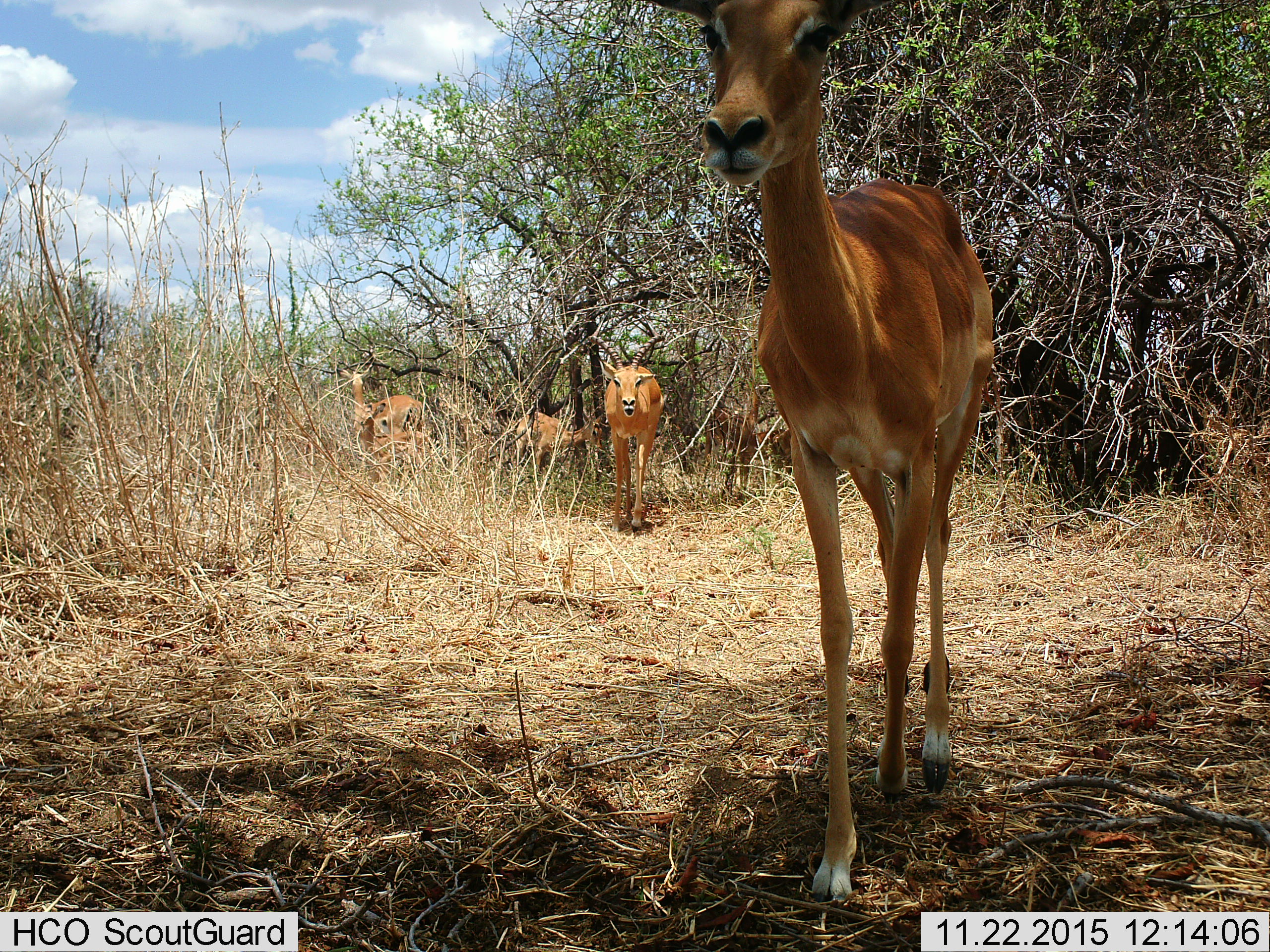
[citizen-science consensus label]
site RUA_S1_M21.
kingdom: Animalia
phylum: Chordata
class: Mammalia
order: Artiodactyla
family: Bovidae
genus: Aepyceros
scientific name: Aepyceros melampus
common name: impala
Impala (Aepyceros melampus), count 7. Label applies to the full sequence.